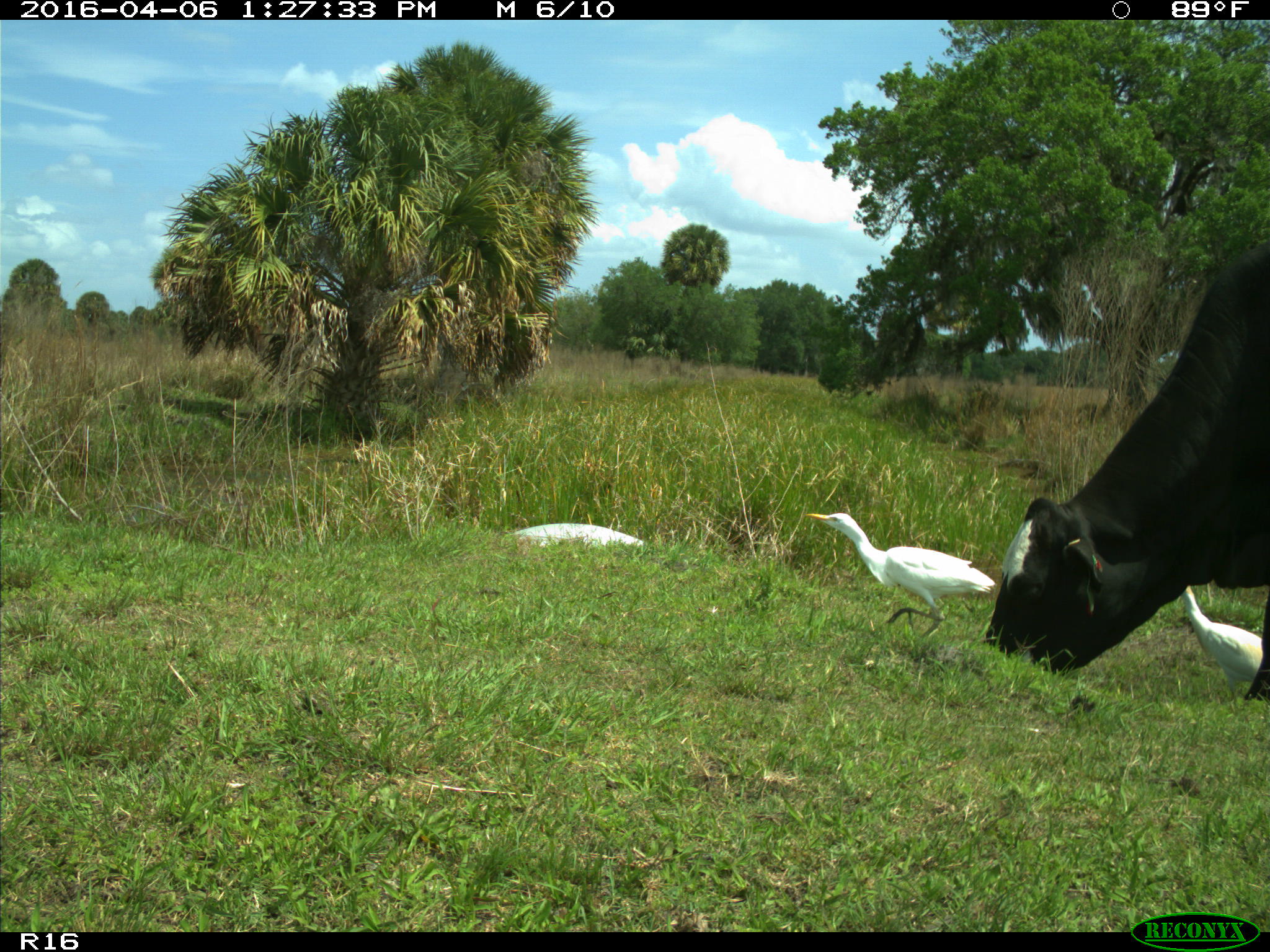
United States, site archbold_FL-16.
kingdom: Animalia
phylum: Chordata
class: Mammalia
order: Artiodactyla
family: Bovidae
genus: Bos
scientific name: Bos taurus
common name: domestic cow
Bos taurus (domestic cow).